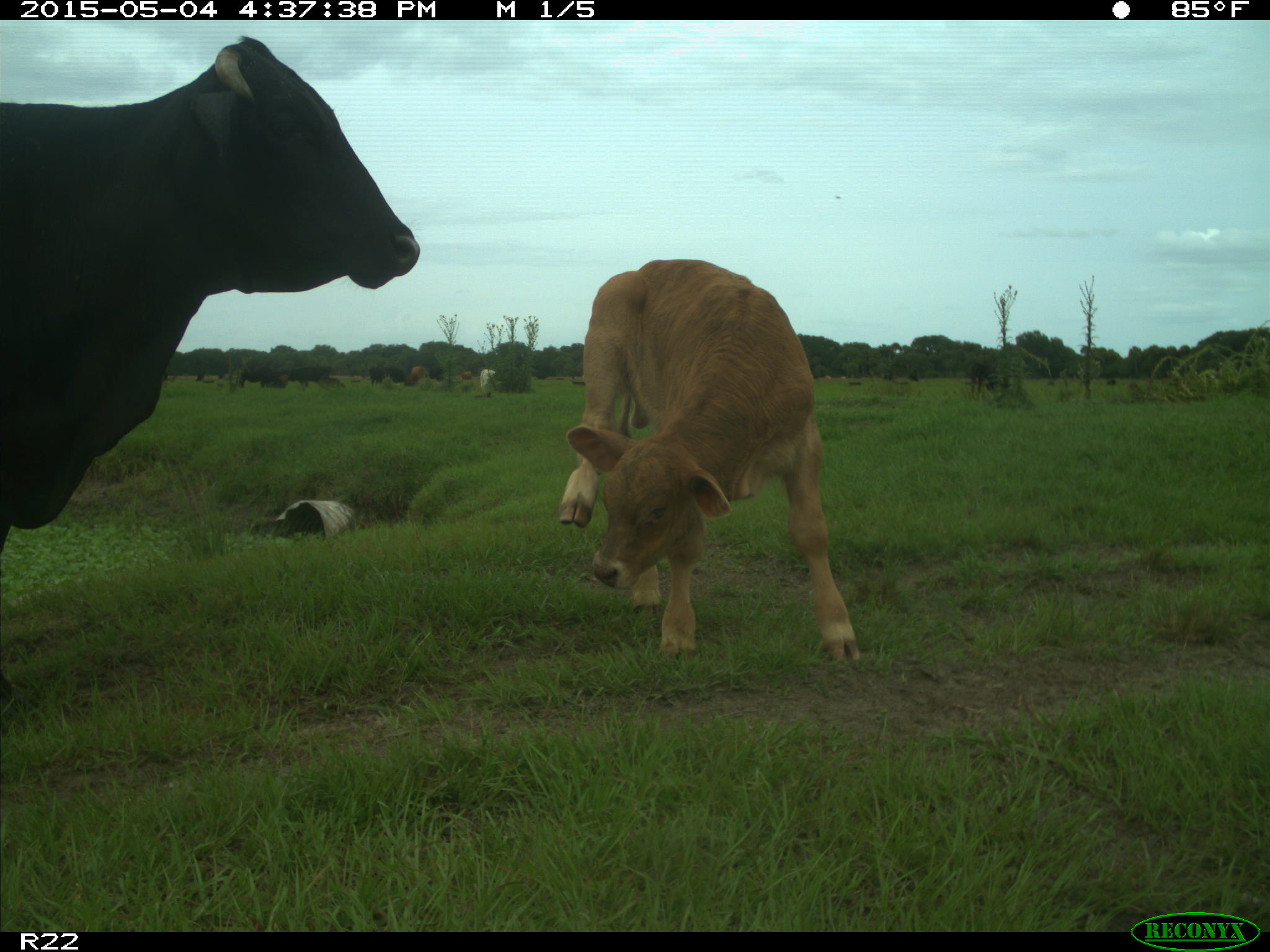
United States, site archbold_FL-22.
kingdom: Animalia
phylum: Chordata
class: Mammalia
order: Artiodactyla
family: Bovidae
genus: Bos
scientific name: Bos taurus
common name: domestic cow